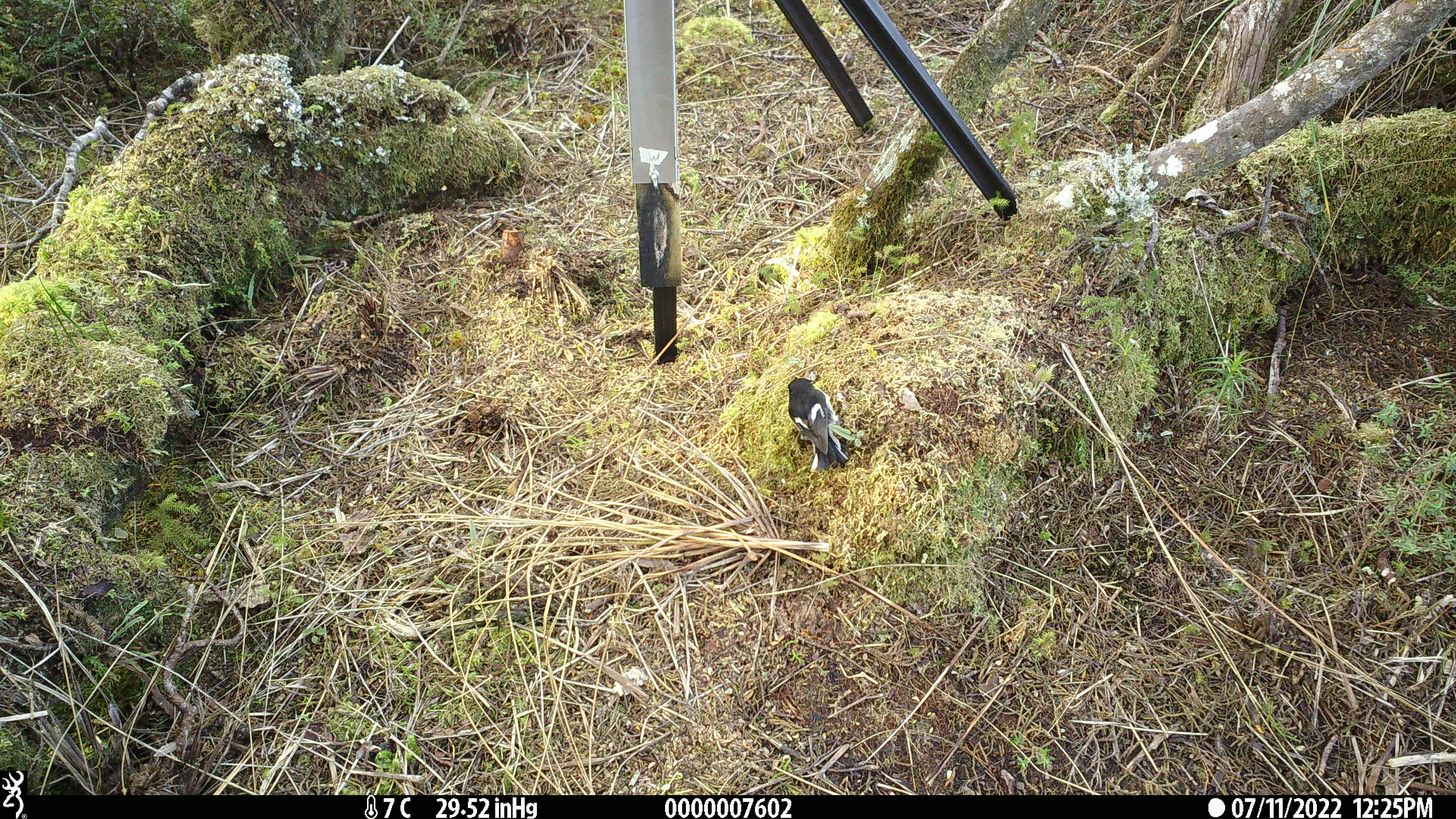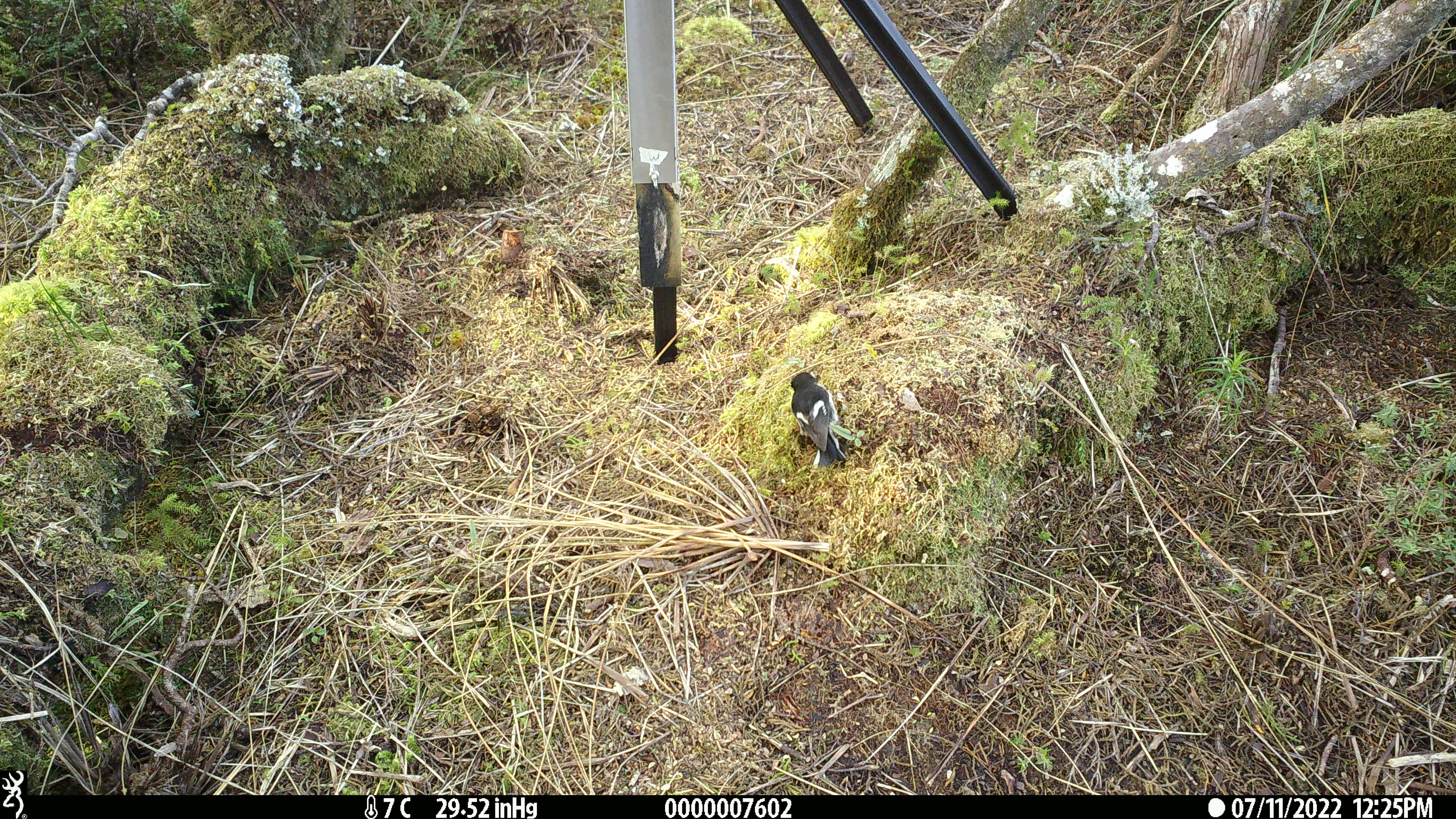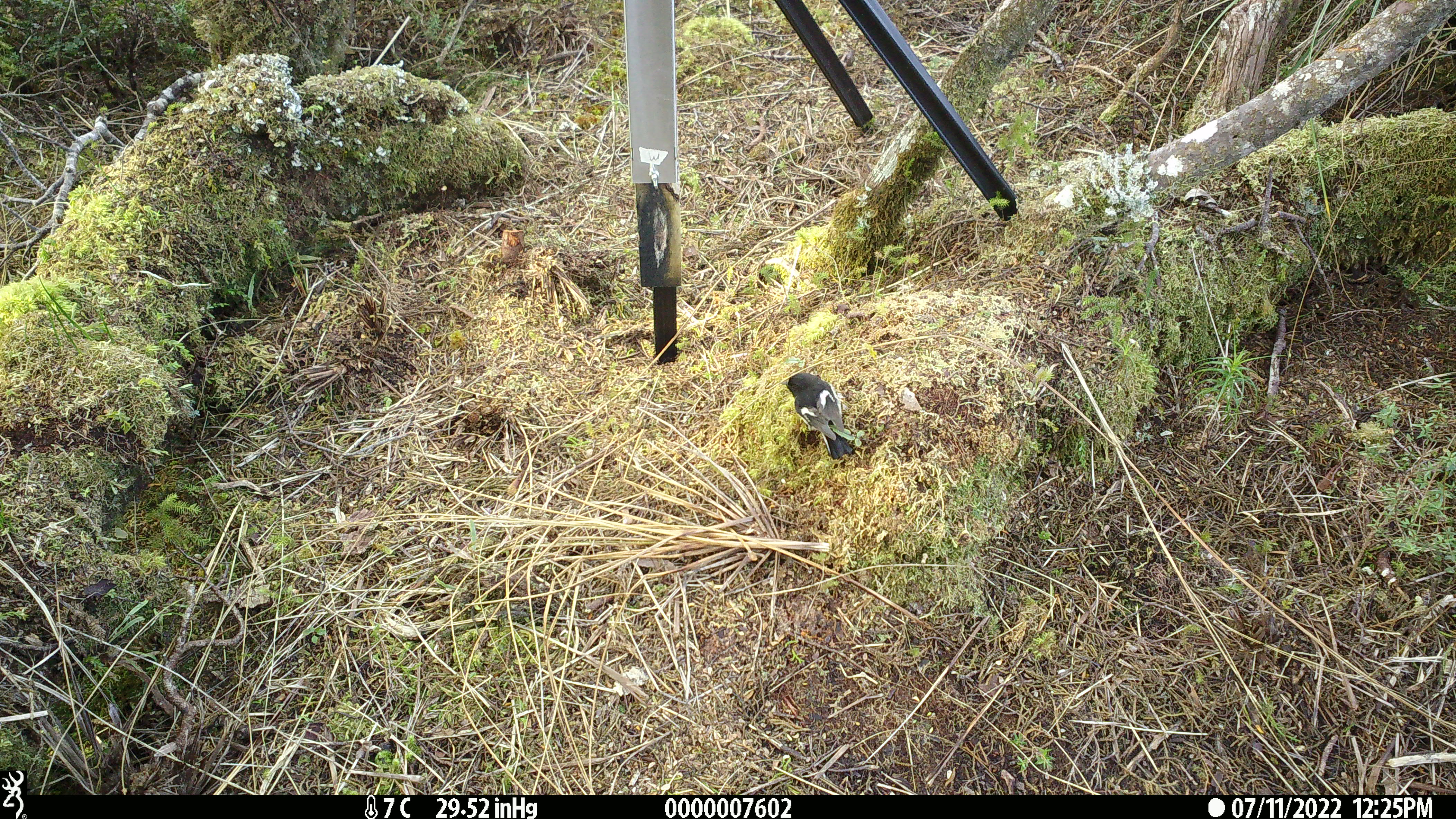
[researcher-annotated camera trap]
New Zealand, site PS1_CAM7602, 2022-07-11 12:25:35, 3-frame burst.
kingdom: Animalia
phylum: Chordata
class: Aves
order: Passeriformes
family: Petroicidae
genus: Petroica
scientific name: Petroica macrocephala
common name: tomtit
Tomtit (Petroica macrocephala).